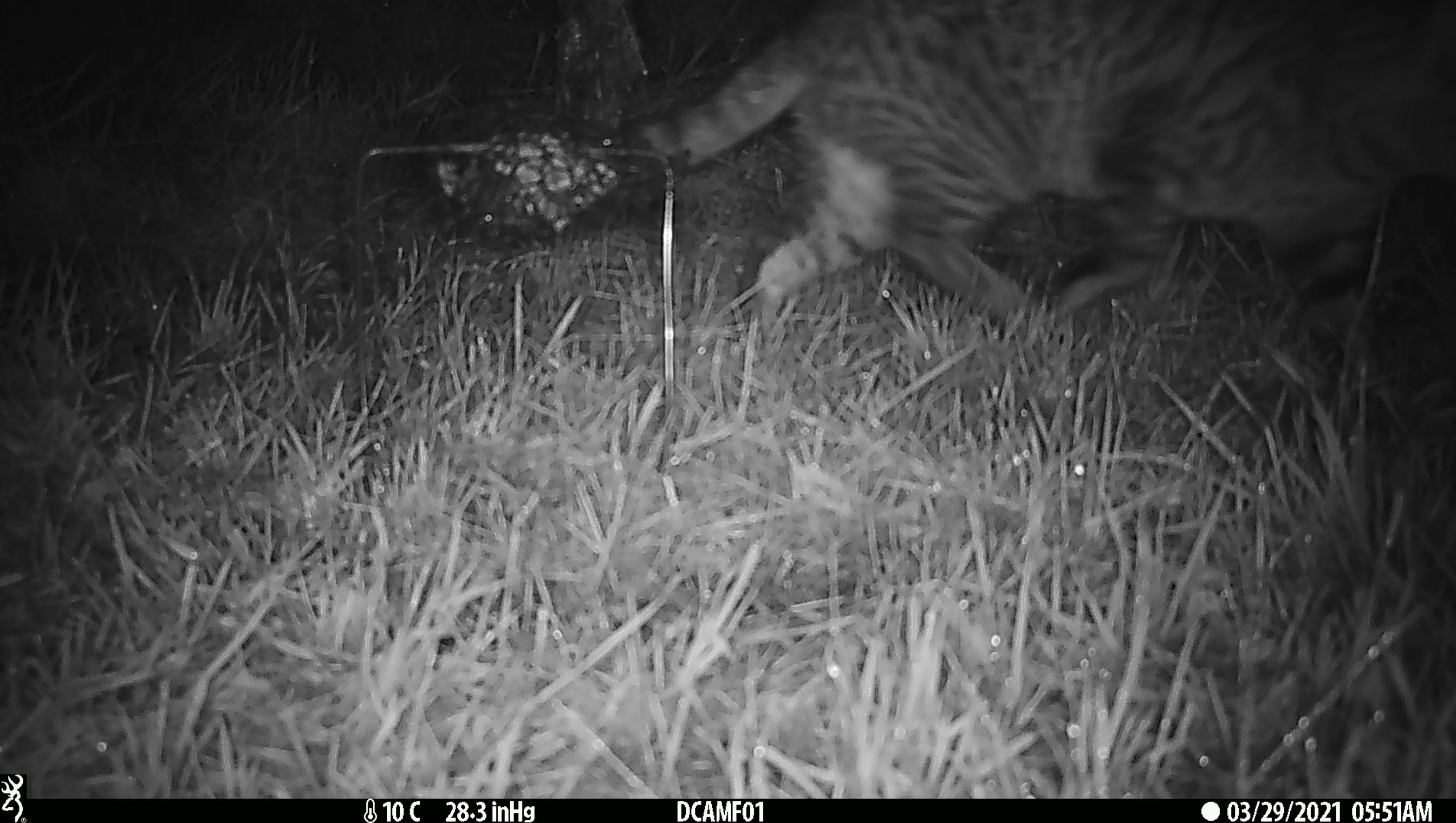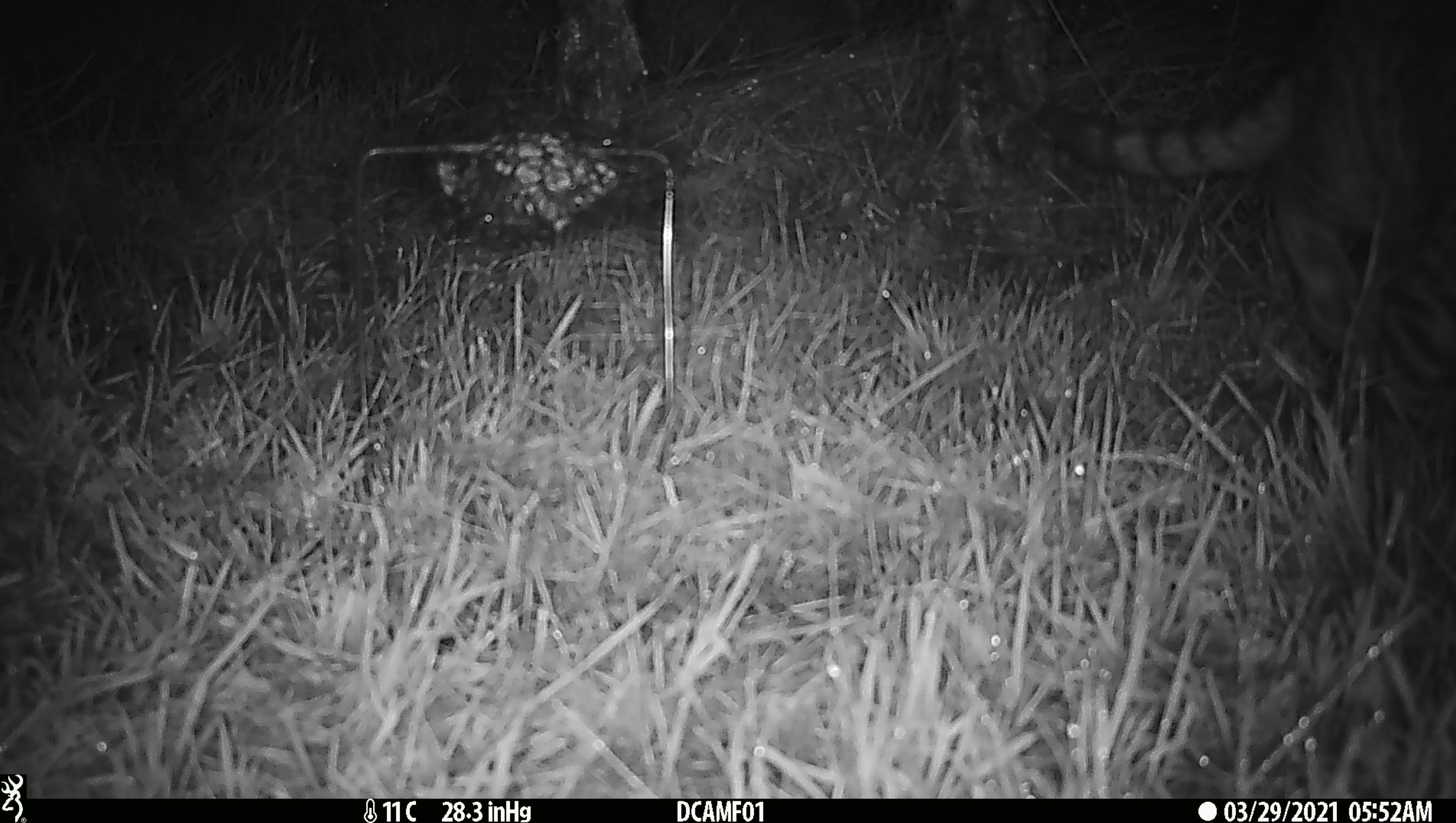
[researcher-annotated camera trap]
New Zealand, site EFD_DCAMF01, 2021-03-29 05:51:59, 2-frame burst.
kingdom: Animalia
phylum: Chordata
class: Mammalia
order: Carnivora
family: Felidae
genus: Felis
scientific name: Felis catus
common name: domestic cat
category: cat